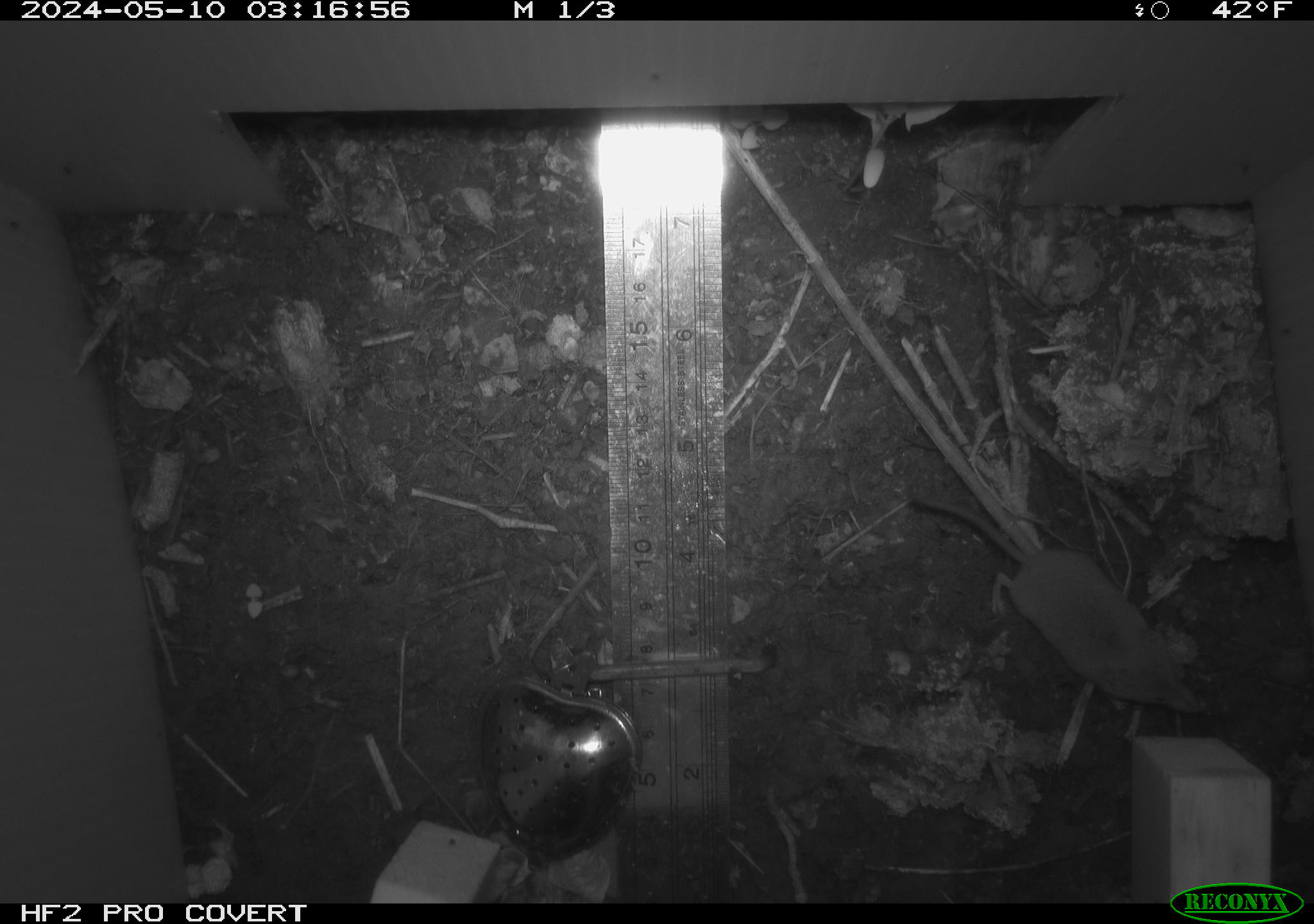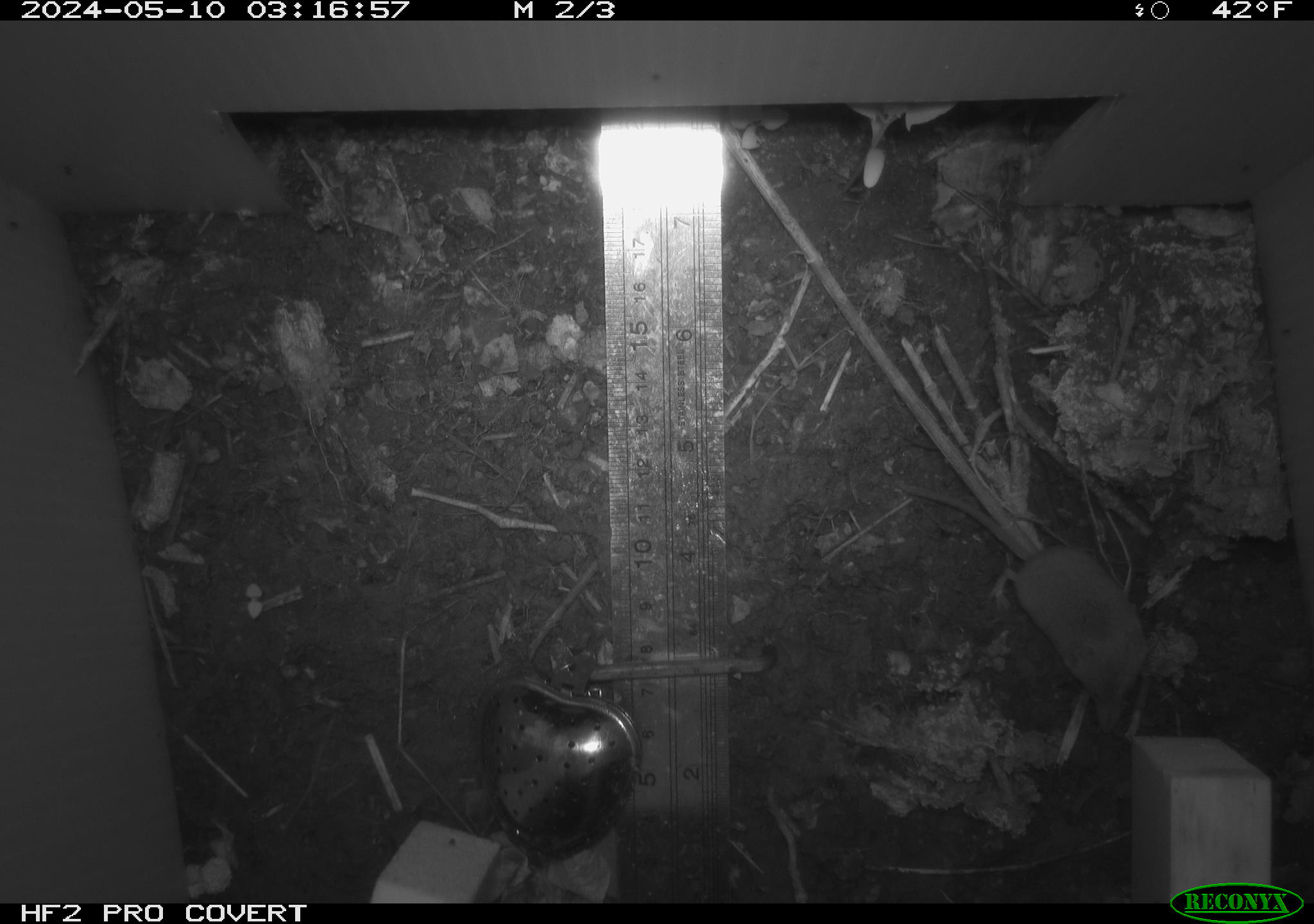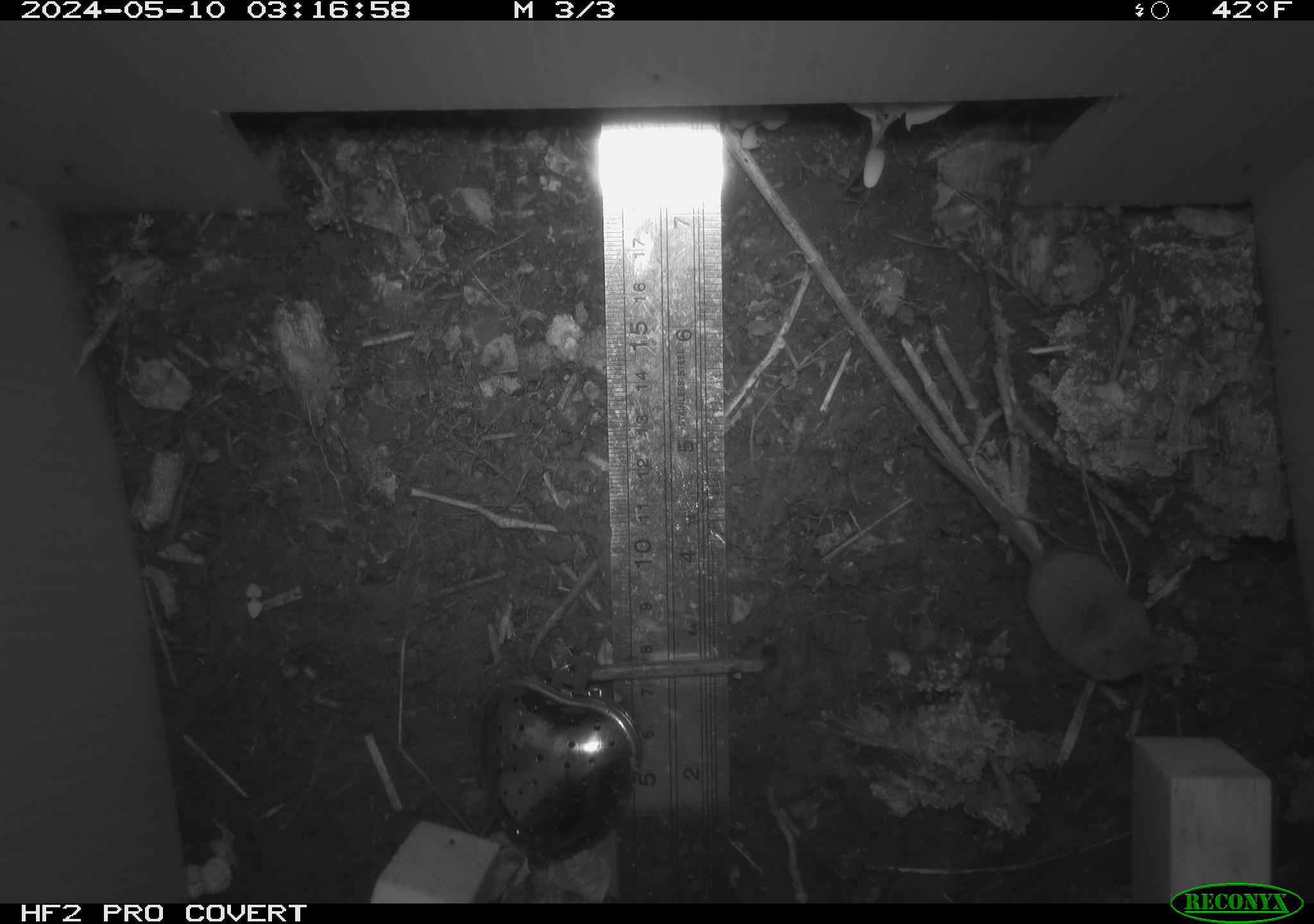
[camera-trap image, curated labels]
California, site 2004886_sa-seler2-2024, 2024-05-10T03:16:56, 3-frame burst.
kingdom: Animalia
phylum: Chordata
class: Mammalia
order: Eulipotyphla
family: Soricidae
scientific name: Soricidae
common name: shrews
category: soricidae family